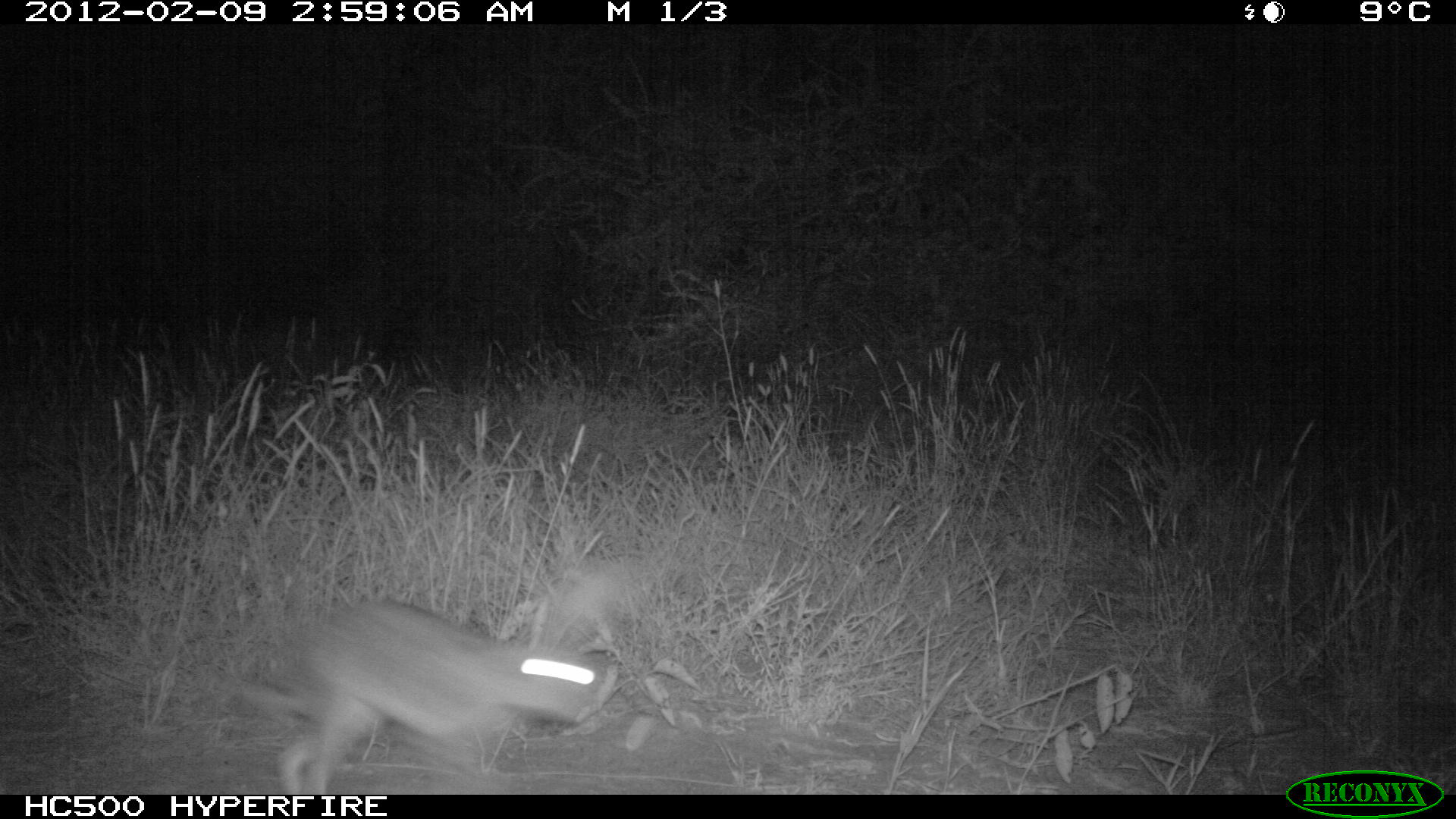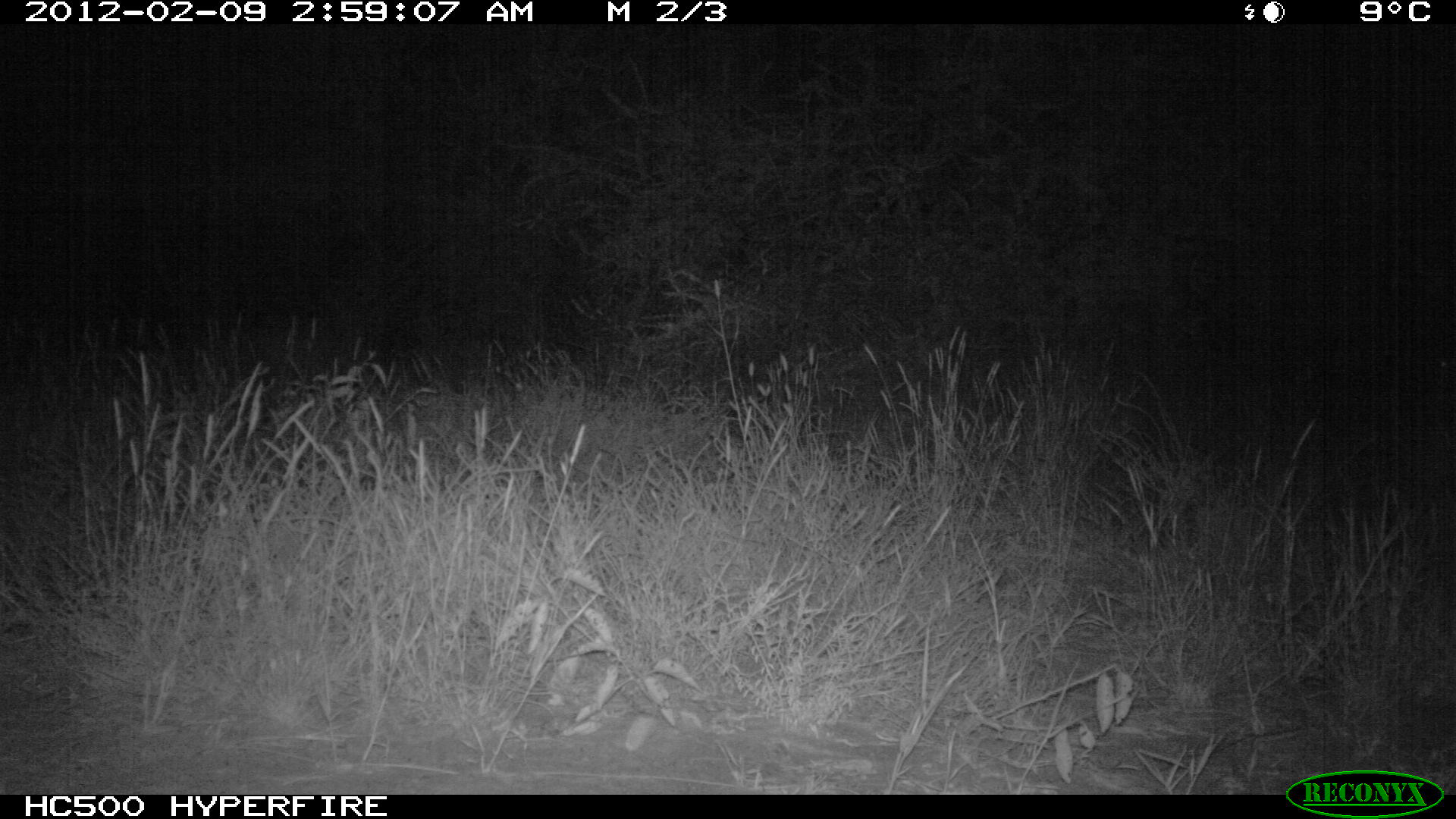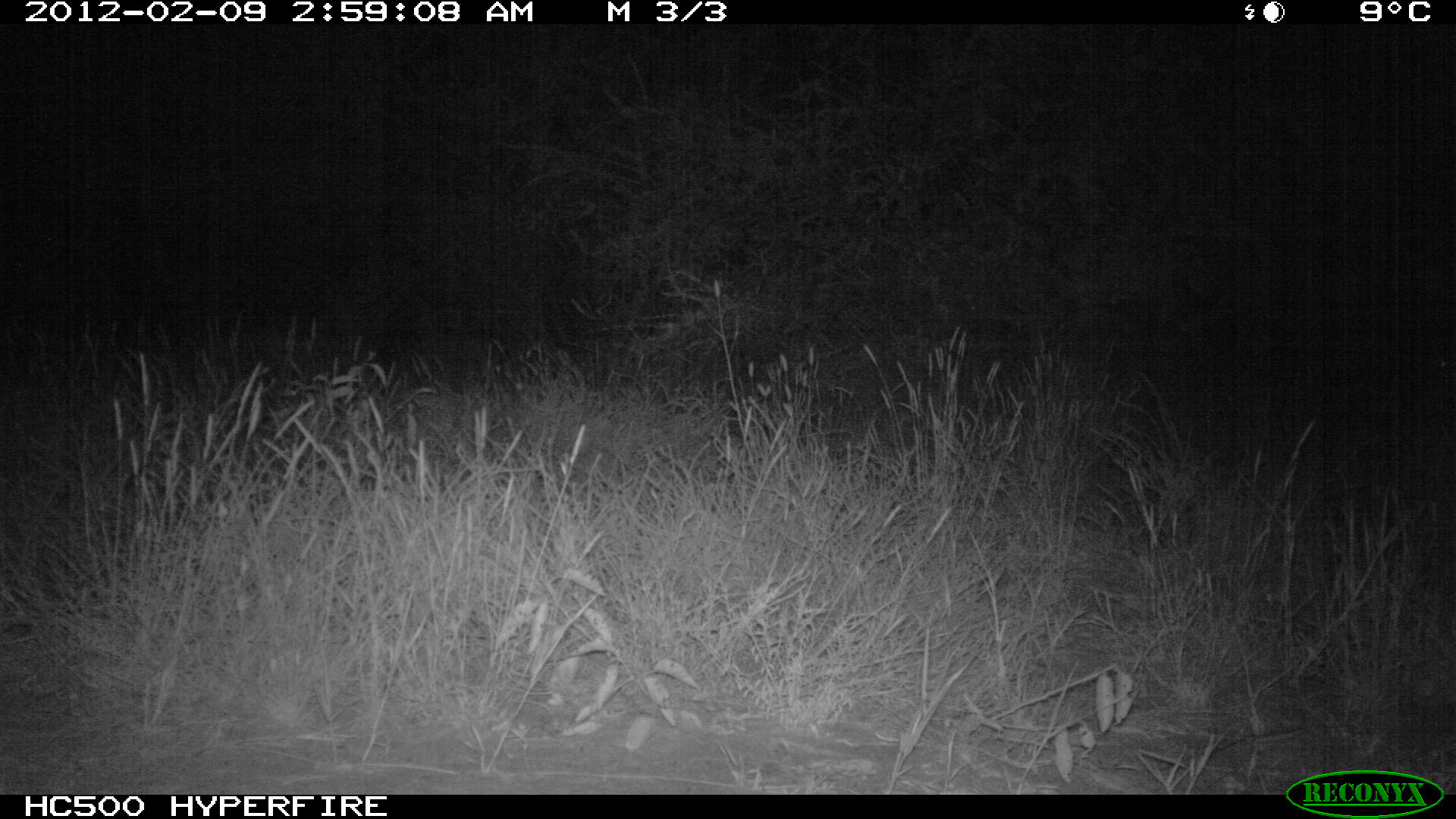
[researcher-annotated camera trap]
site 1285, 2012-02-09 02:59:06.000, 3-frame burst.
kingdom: Animalia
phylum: Chordata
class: Mammalia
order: Lagomorpha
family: Leporidae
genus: Lepus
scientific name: Lepus saxatilis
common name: scrub hare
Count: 1.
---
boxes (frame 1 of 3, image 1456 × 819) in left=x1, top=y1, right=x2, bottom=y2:
lepus saxatilis: left=231, top=593, right=631, bottom=794